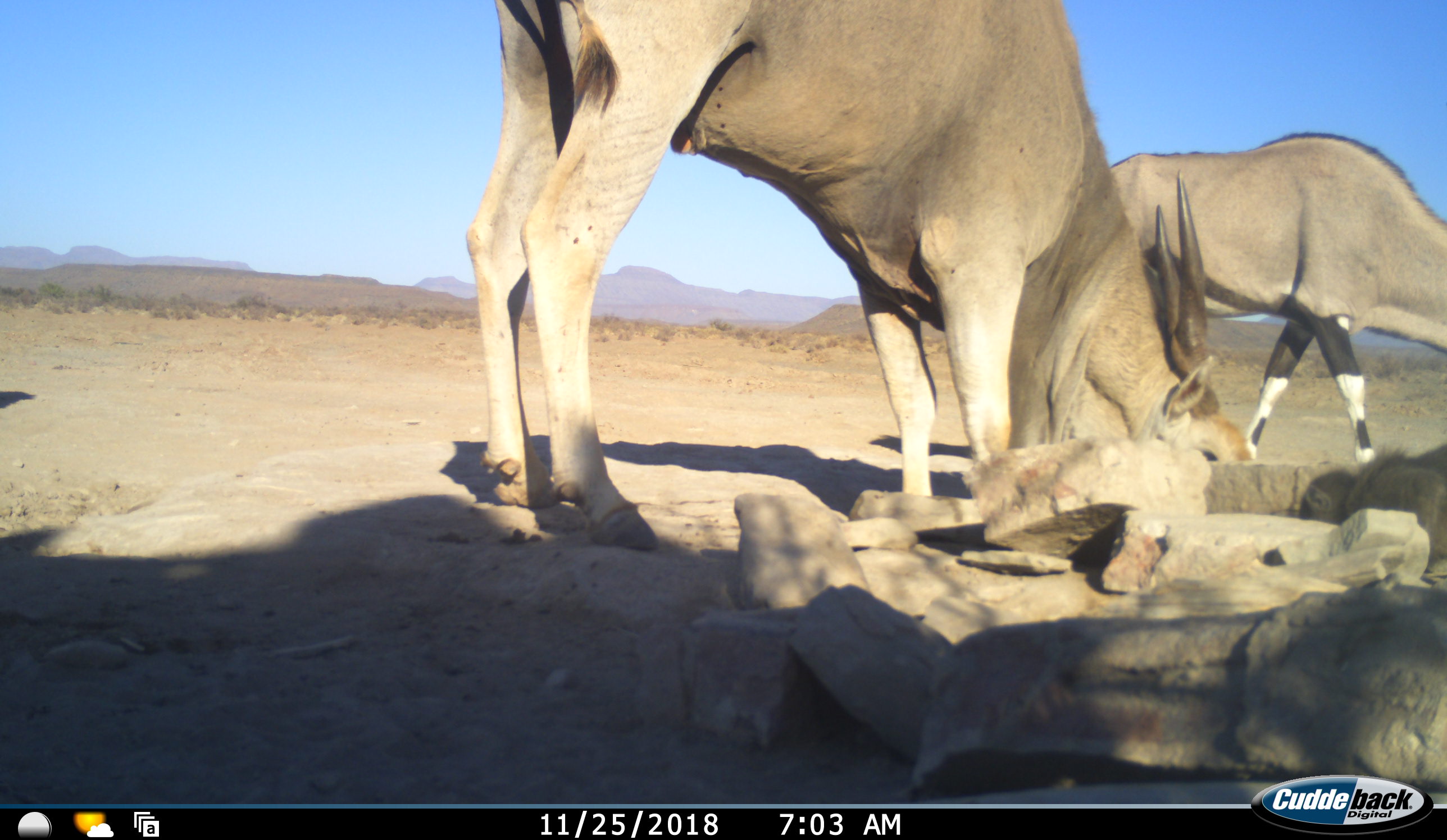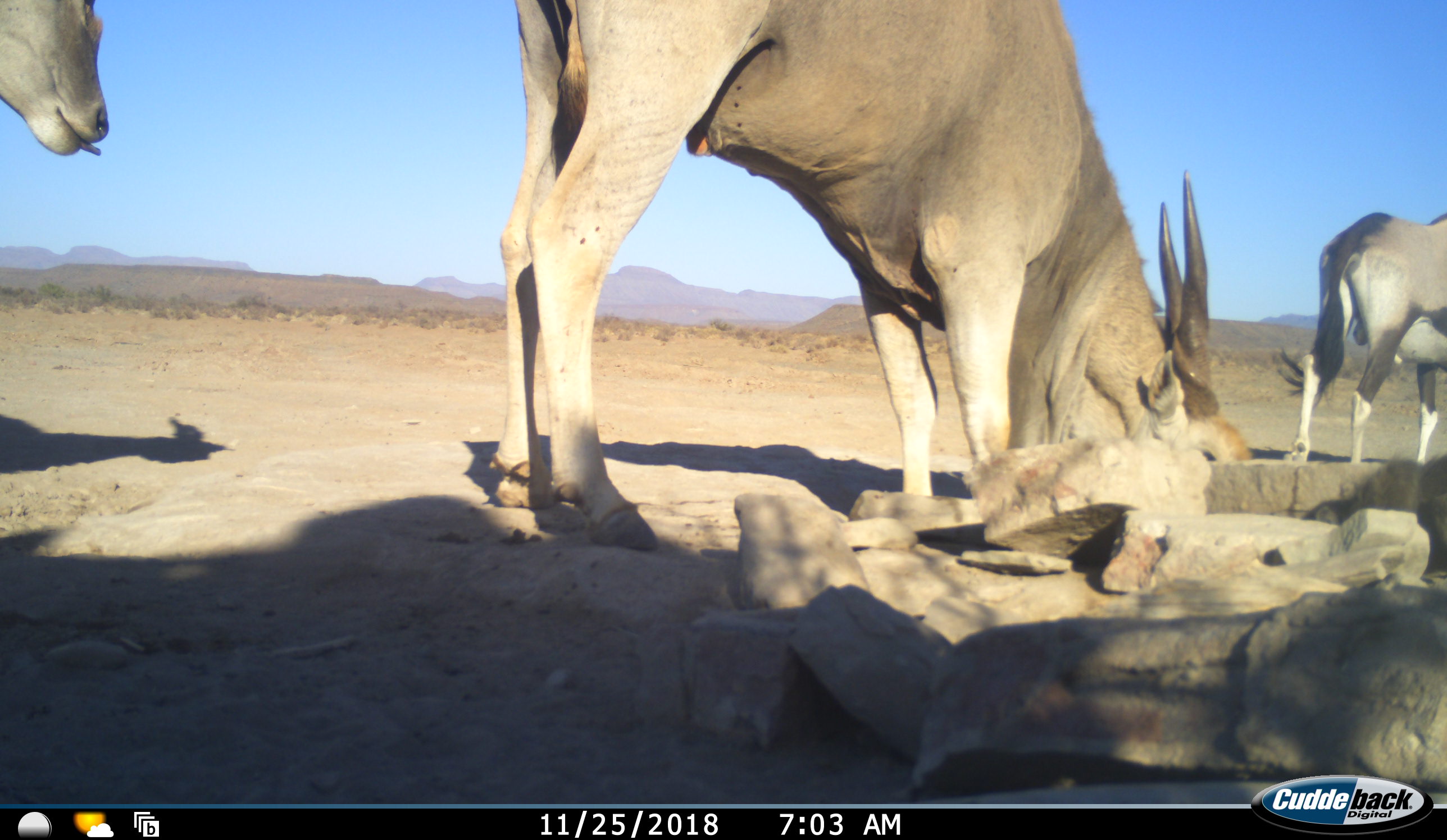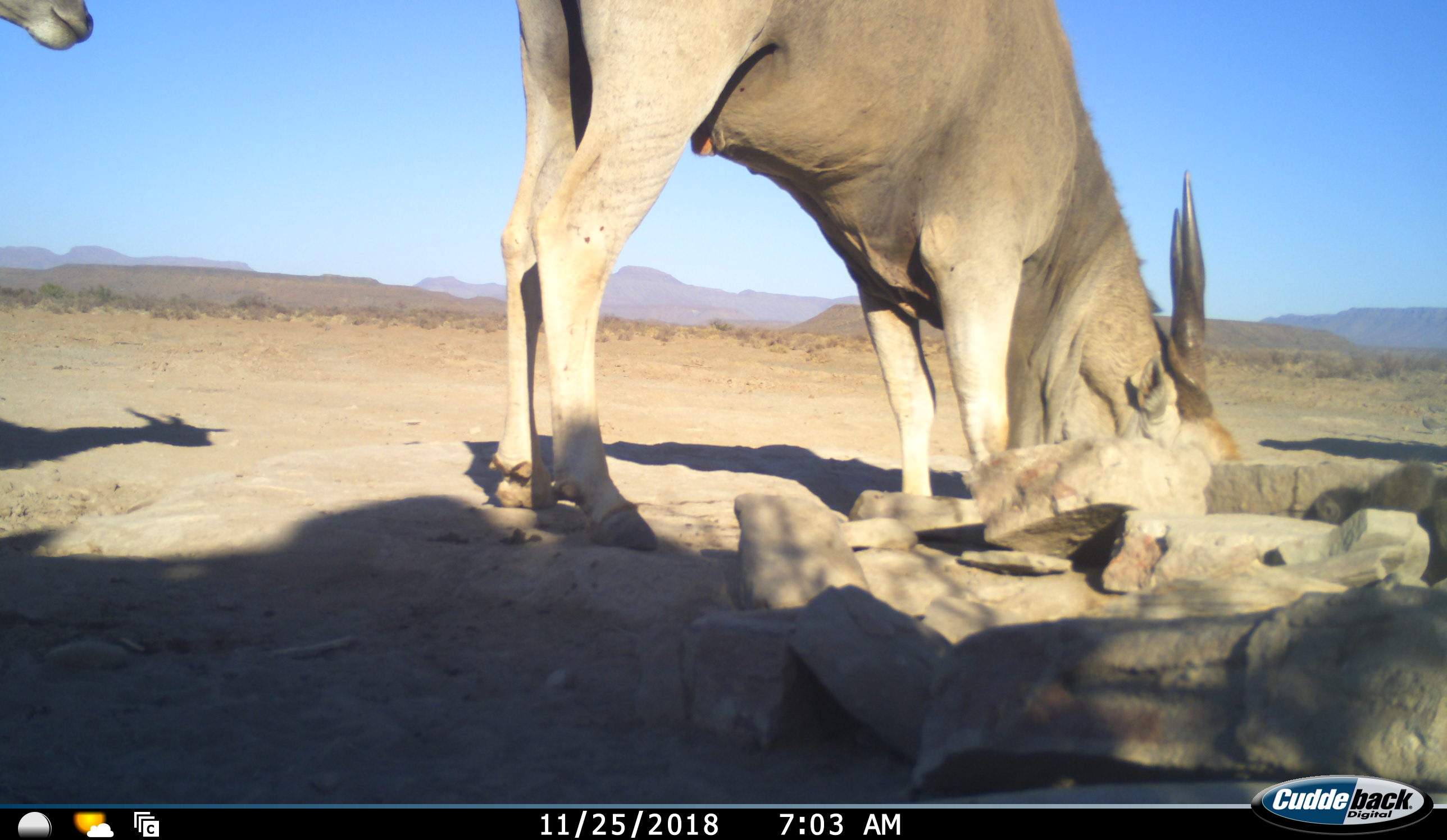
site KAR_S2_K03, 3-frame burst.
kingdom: Animalia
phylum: Chordata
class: Mammalia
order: Artiodactyla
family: Bovidae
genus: Tragelaphus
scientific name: Tragelaphus oryx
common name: eland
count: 2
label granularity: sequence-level